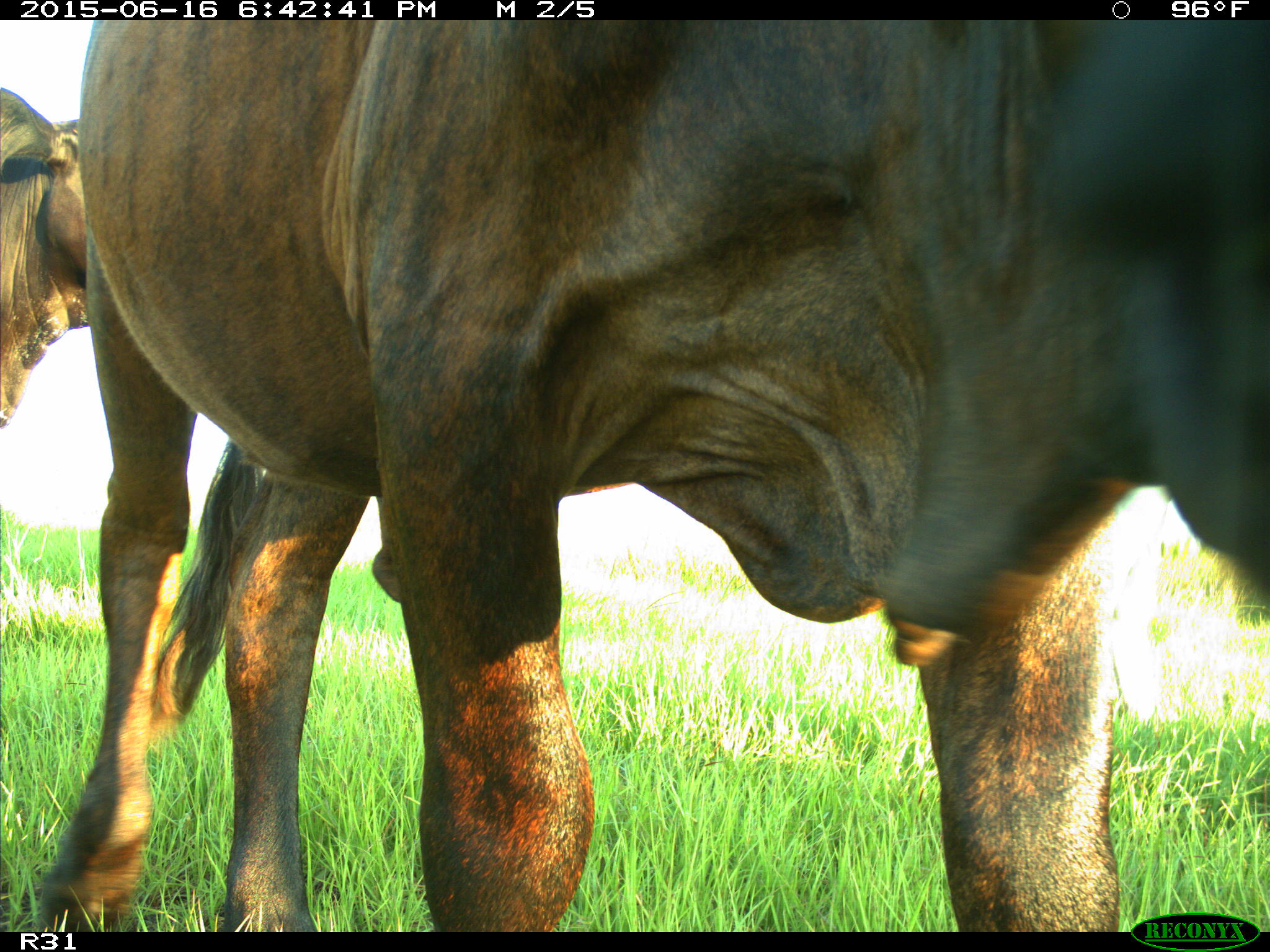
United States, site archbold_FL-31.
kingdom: Animalia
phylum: Chordata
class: Mammalia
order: Artiodactyla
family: Bovidae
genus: Bos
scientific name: Bos taurus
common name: domestic cow